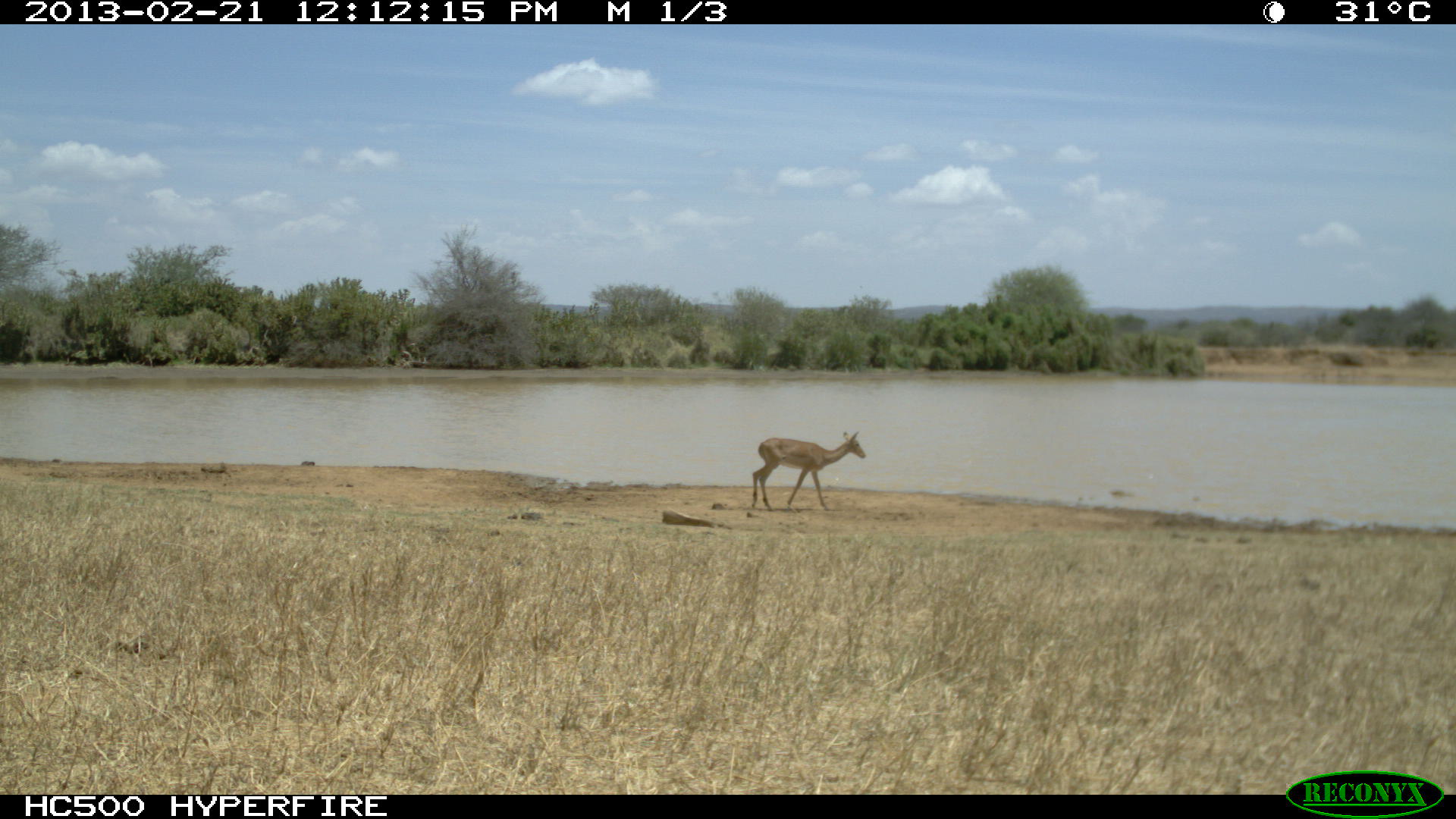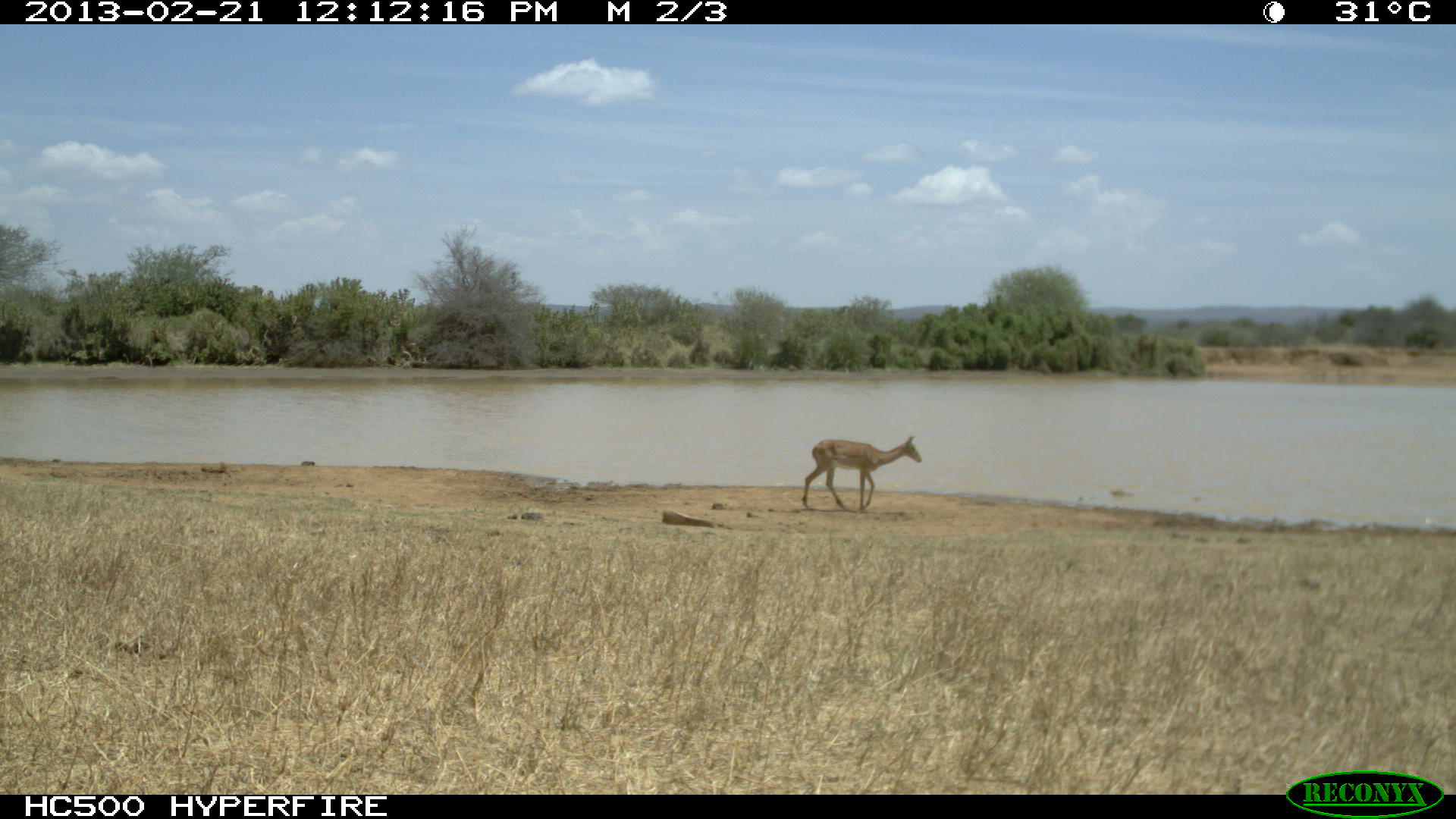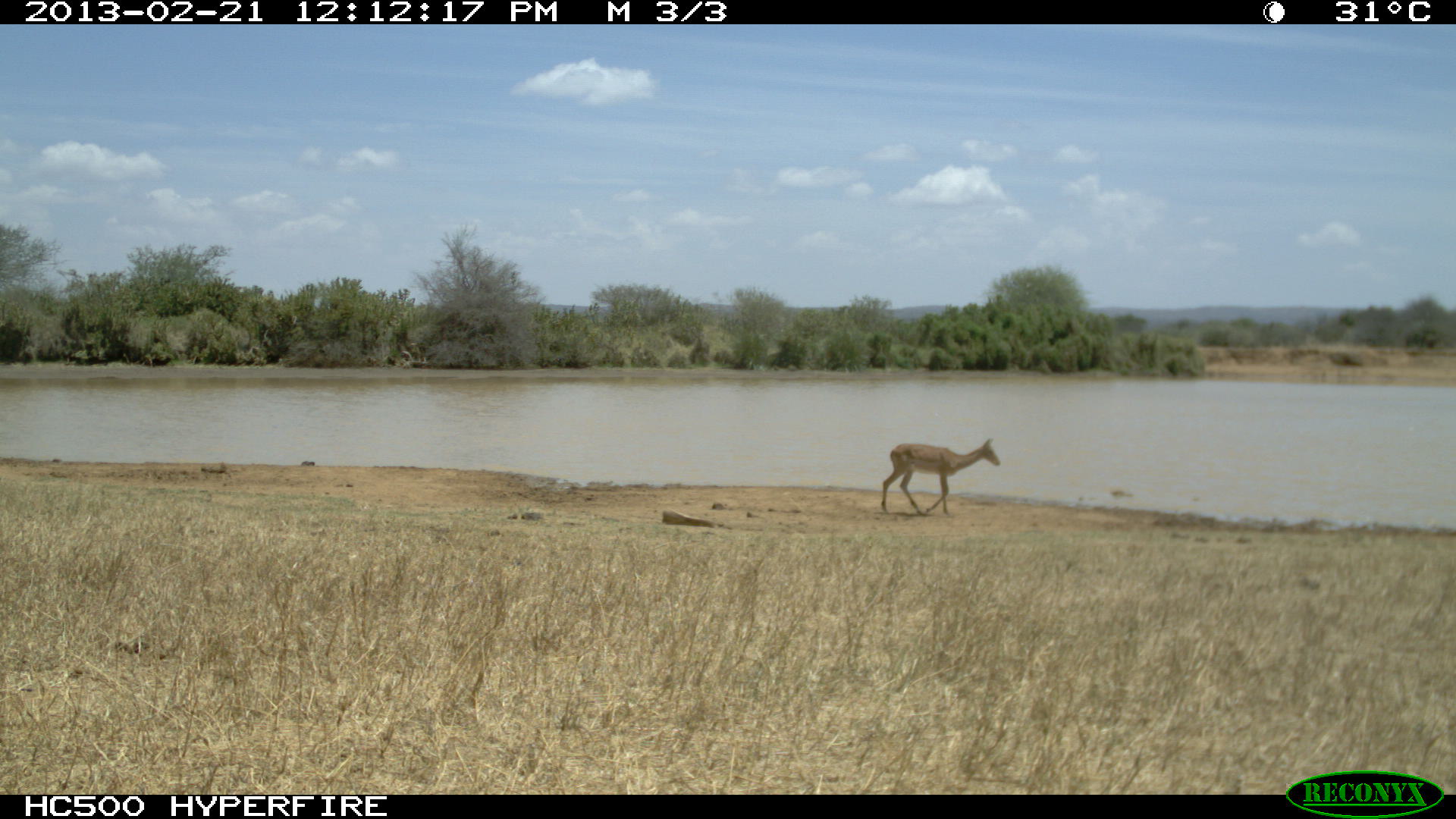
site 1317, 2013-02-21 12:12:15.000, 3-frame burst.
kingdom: Animalia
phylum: Chordata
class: Mammalia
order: Artiodactyla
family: Bovidae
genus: Aepyceros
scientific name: Aepyceros melampus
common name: impala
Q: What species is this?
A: Aepyceros melampus (impala).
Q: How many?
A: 1.